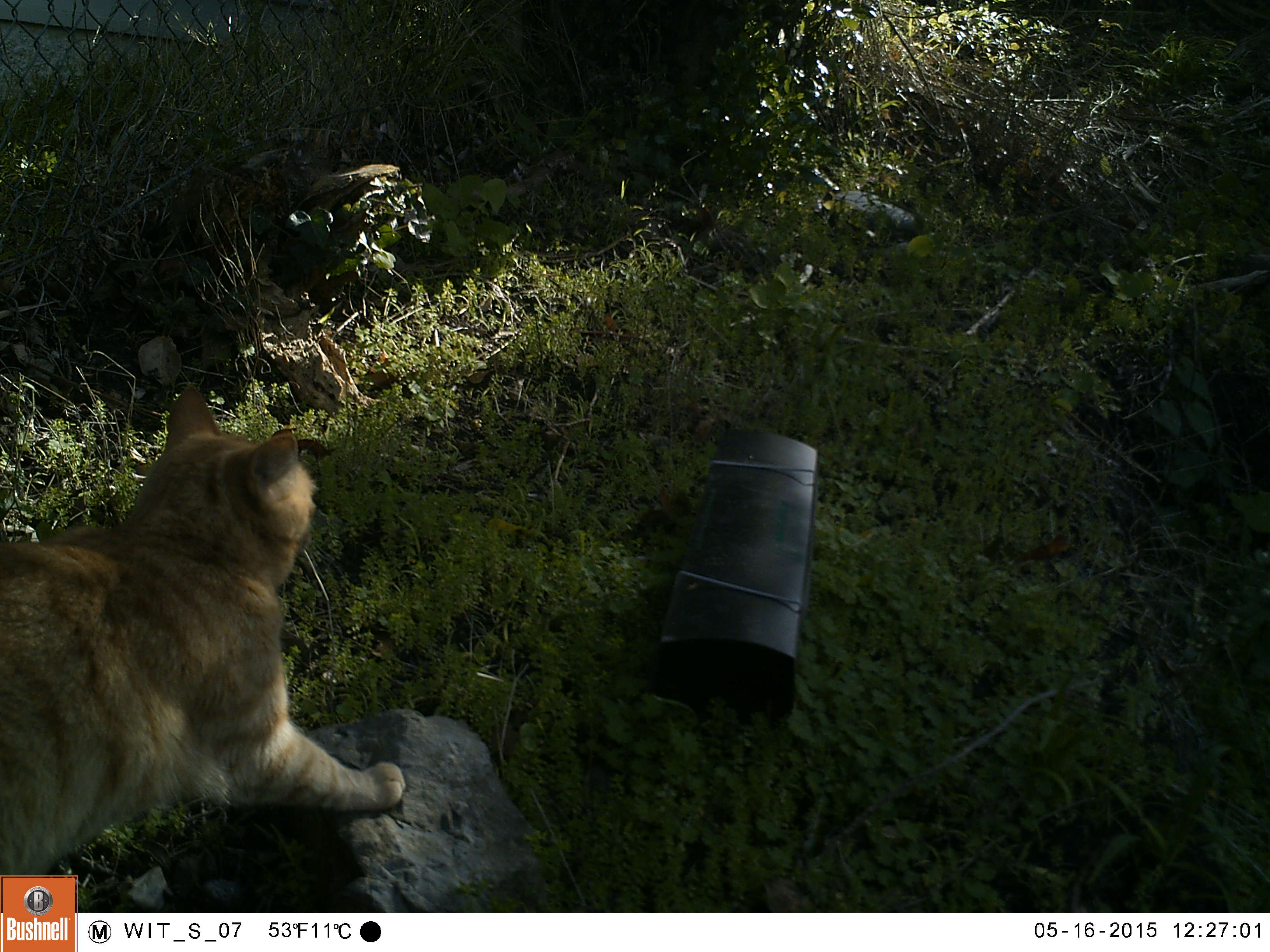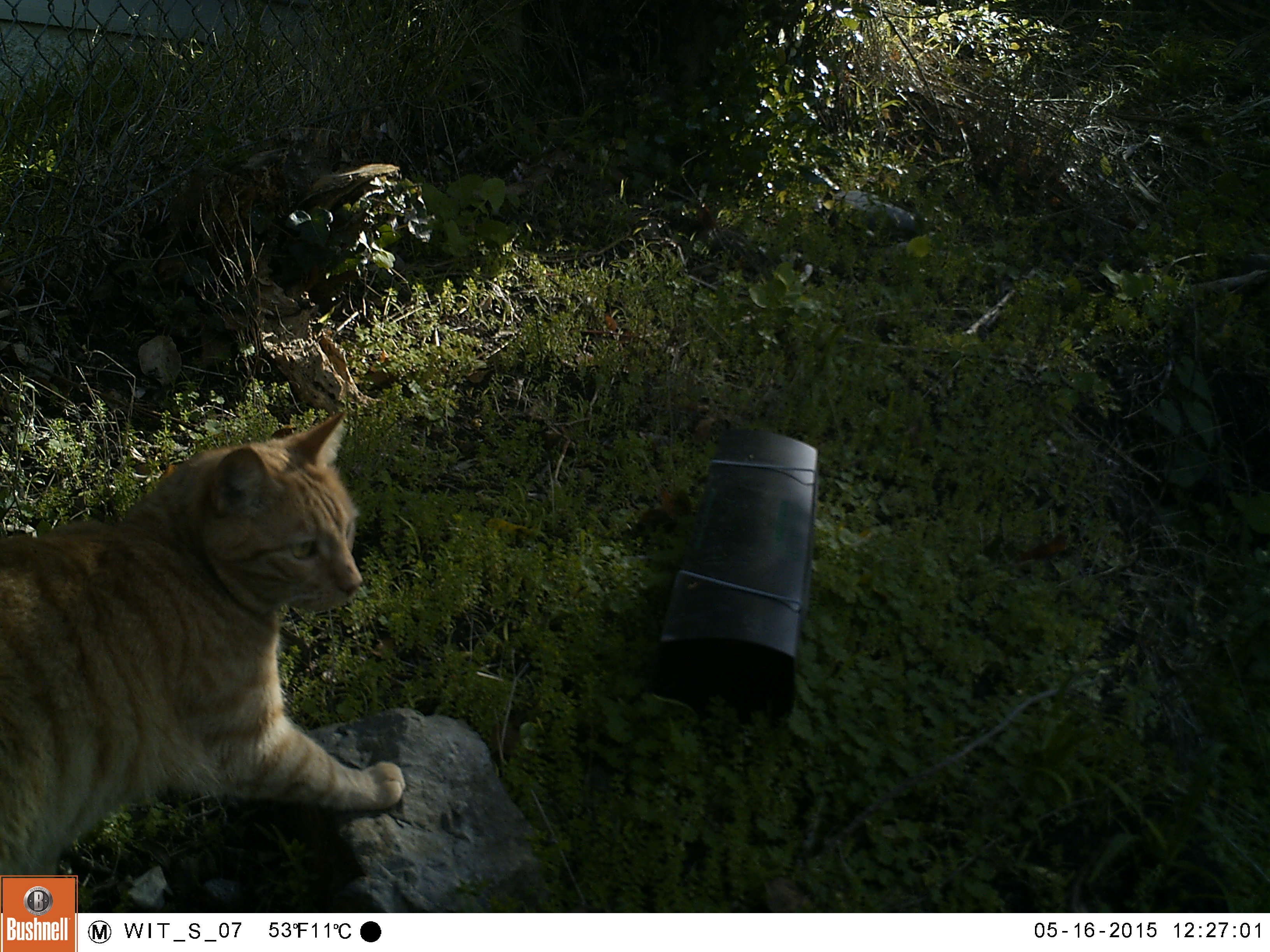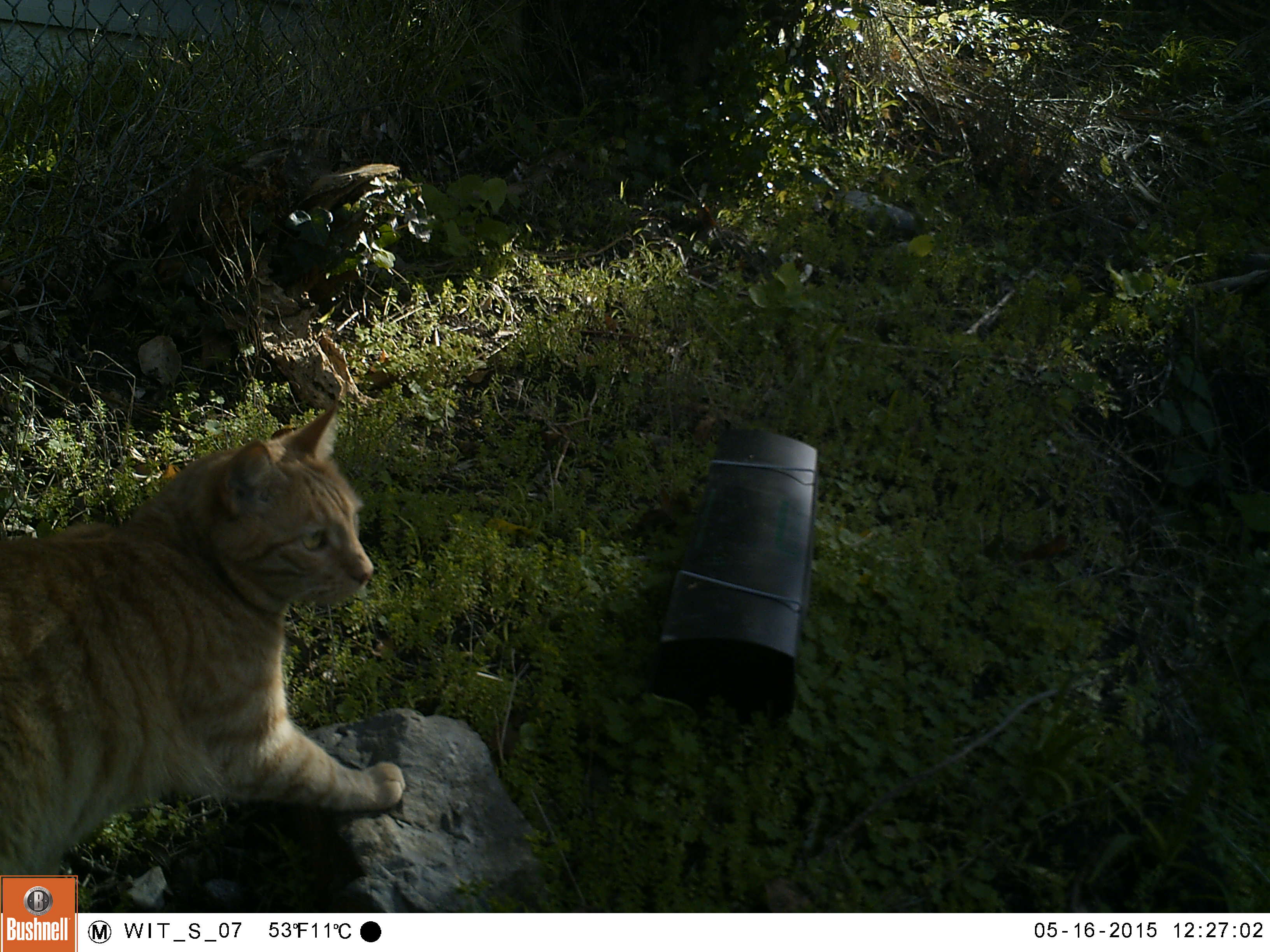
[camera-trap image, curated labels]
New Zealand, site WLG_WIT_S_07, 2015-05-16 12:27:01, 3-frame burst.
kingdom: Animalia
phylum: Chordata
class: Mammalia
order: Carnivora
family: Felidae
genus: Felis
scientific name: Felis catus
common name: domestic cat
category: cat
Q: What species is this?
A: Cat (domestic cat) (Felis catus).